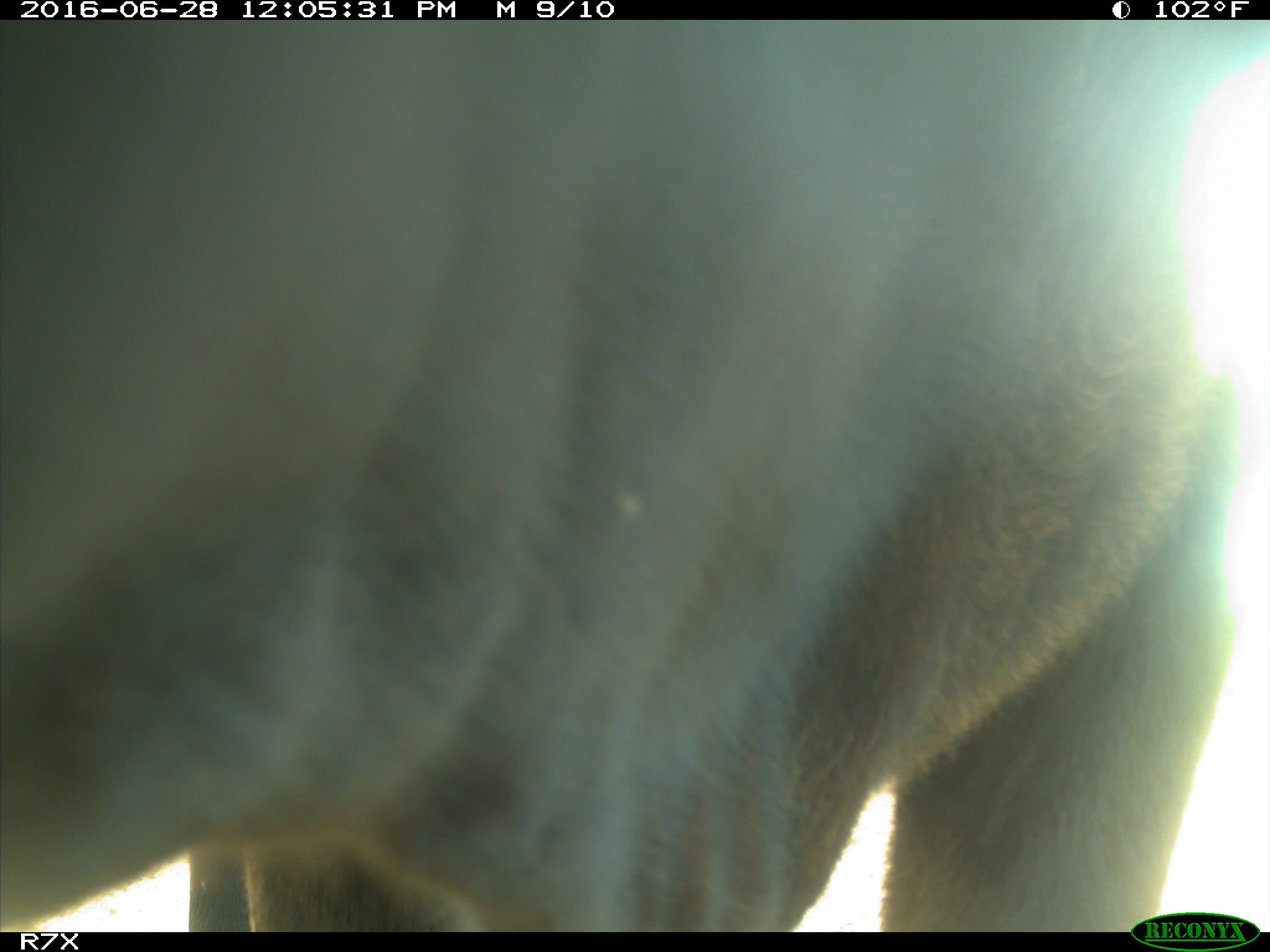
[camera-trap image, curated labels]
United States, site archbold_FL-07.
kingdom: Animalia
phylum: Chordata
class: Mammalia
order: Artiodactyla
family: Bovidae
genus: Bos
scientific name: Bos taurus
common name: domestic cow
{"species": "Bos taurus (domestic cow)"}